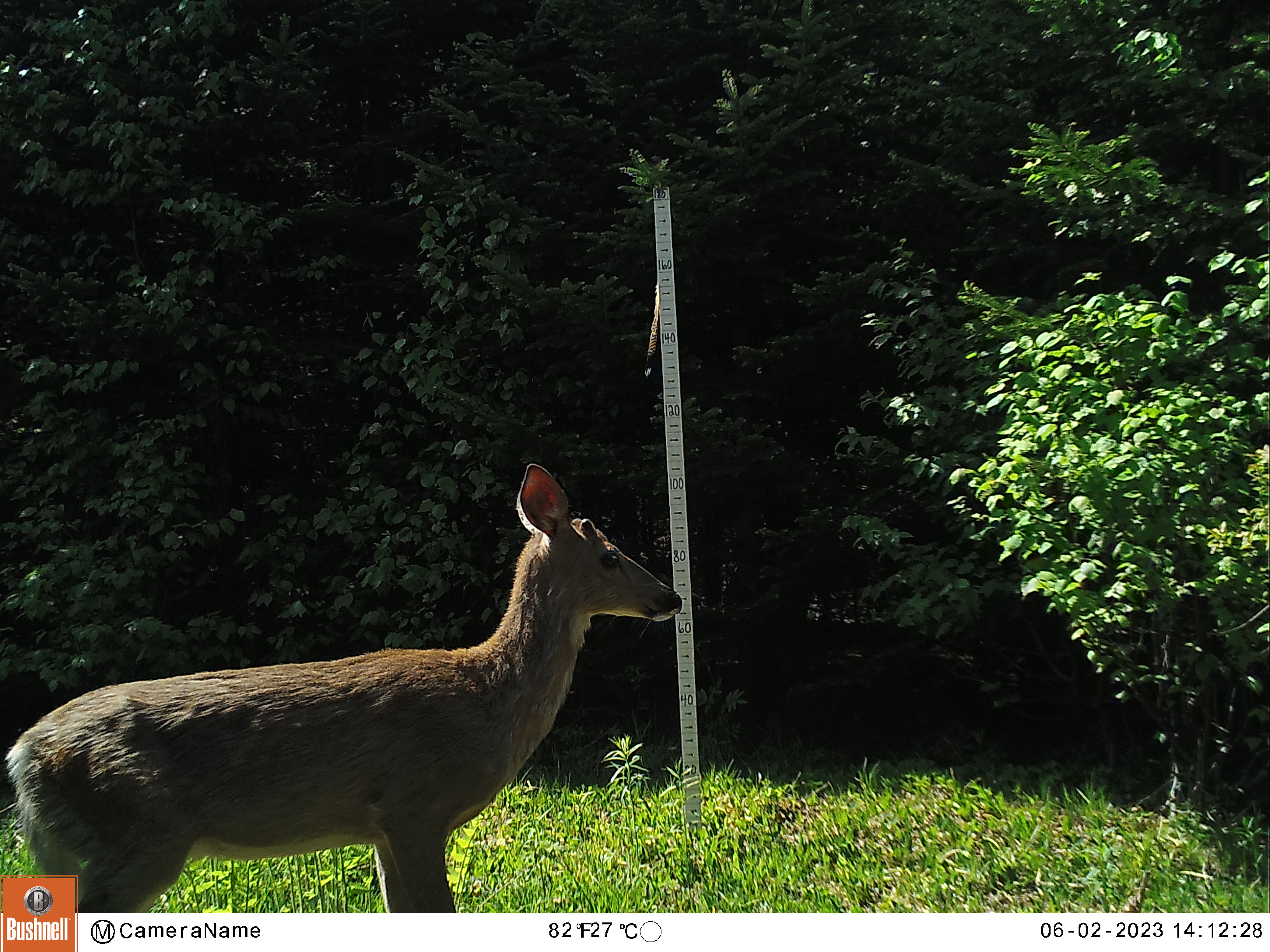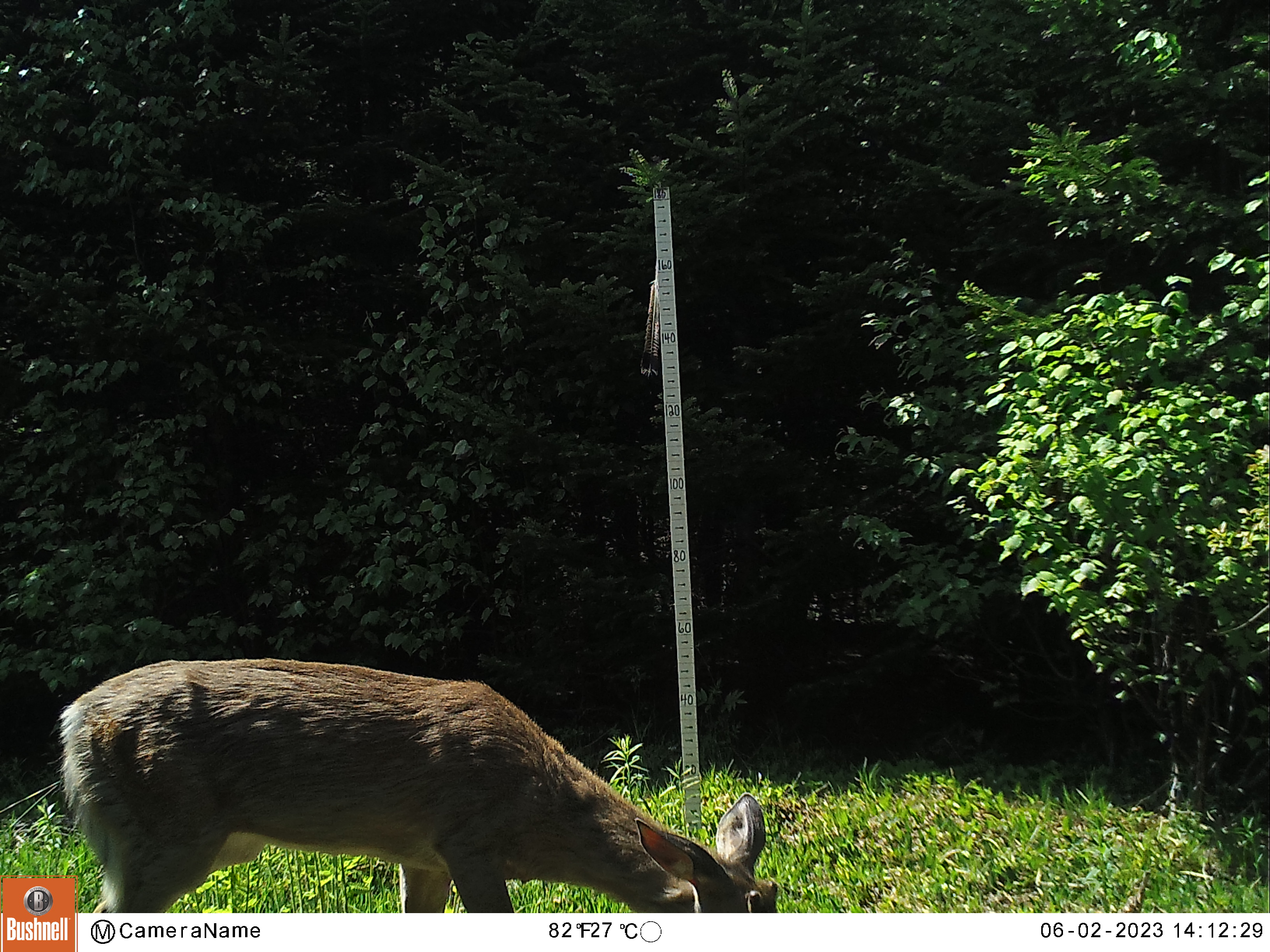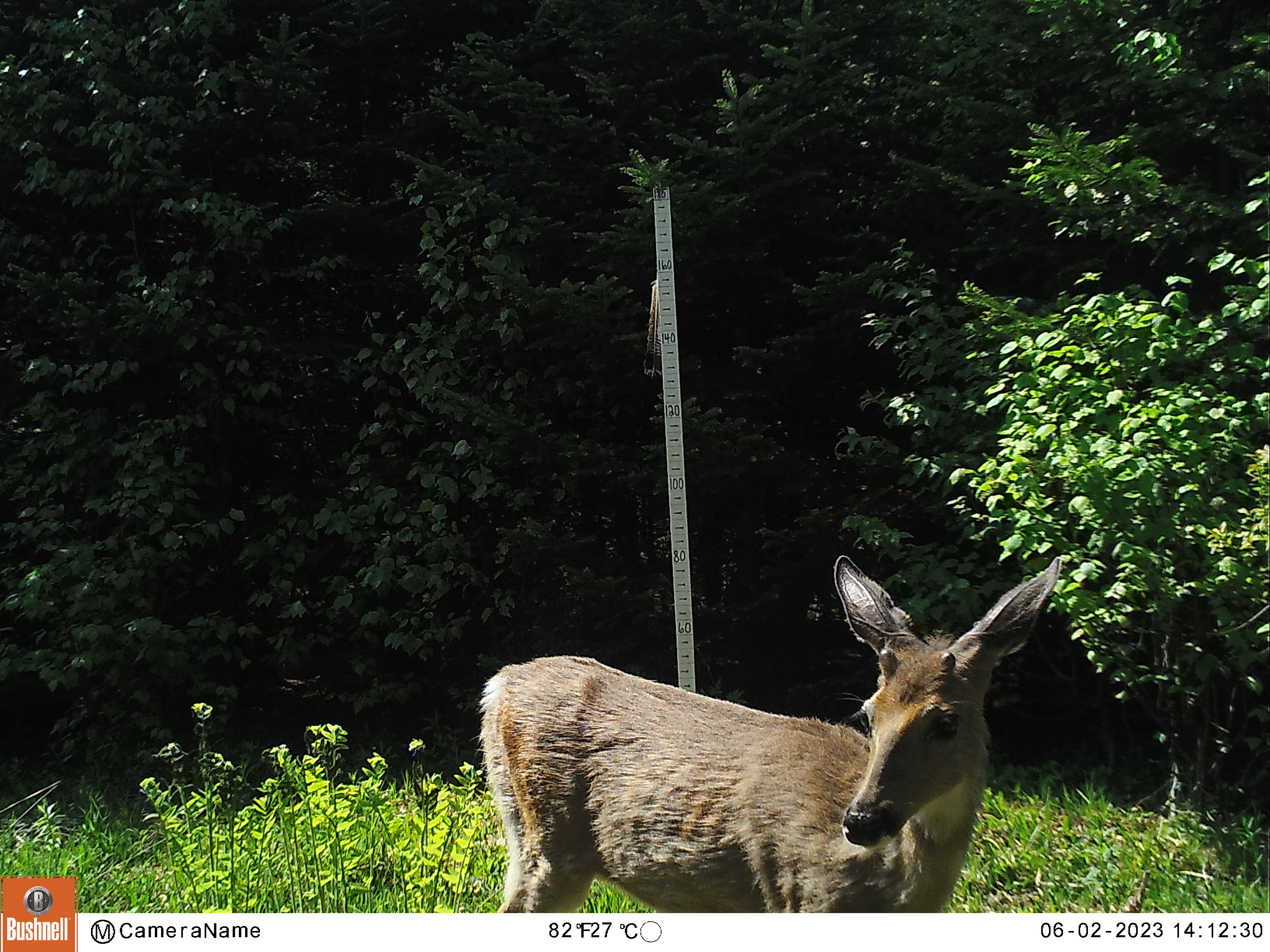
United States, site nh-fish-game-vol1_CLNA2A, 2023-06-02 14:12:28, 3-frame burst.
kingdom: Animalia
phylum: Chordata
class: Mammalia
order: Artiodactyla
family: Cervidae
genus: Odocoileus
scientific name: Odocoileus virginianus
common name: white-tailed deer